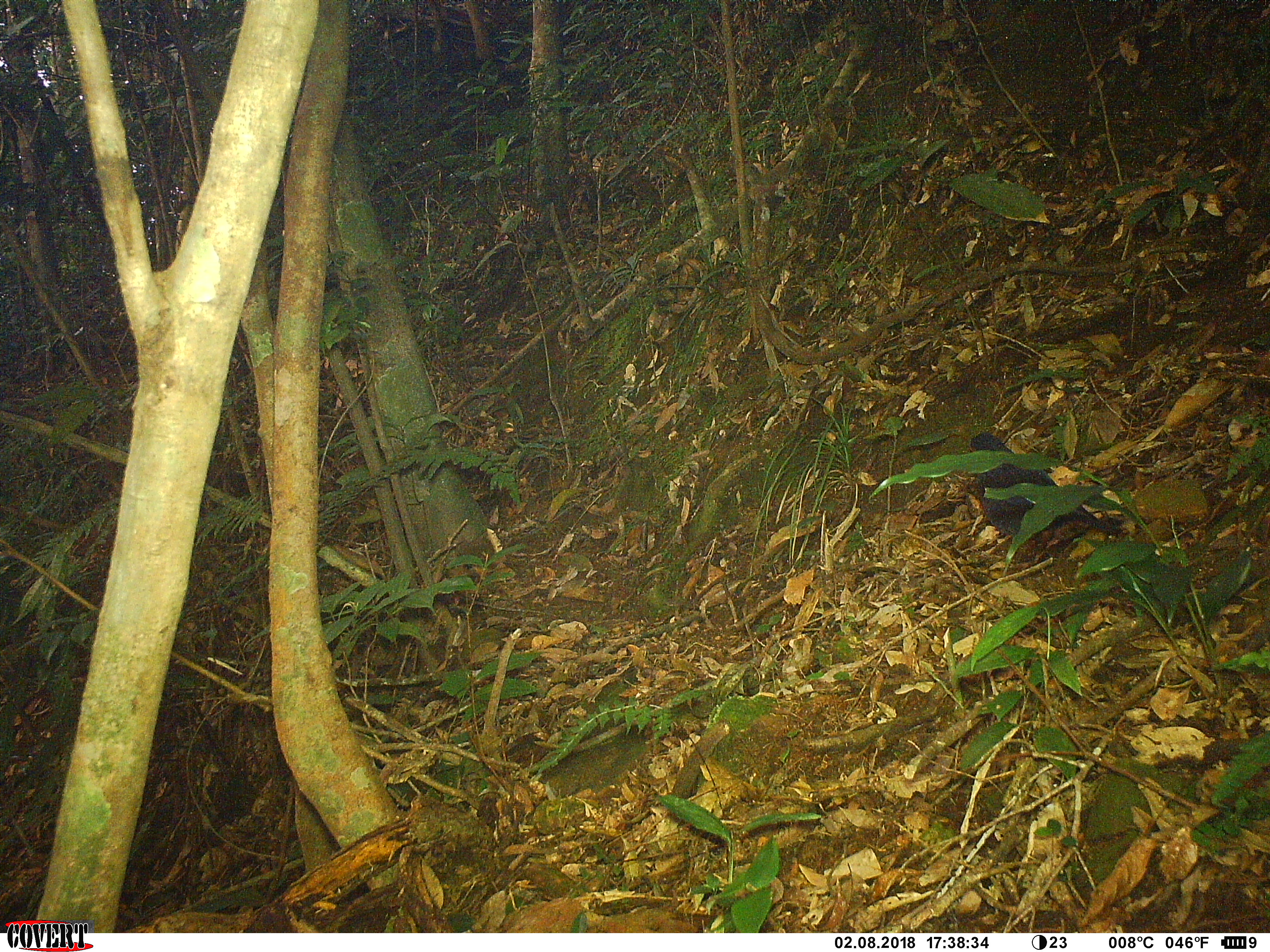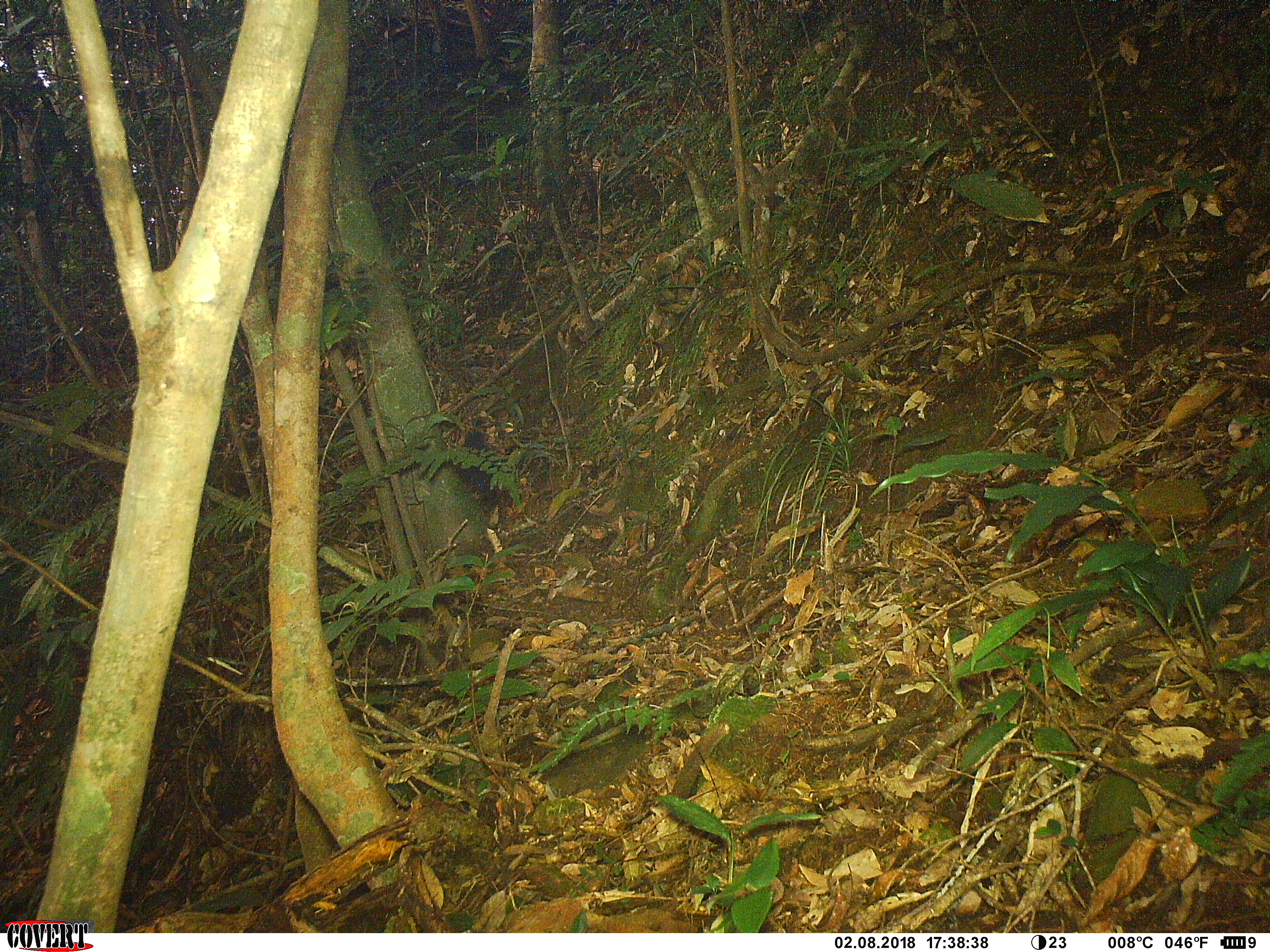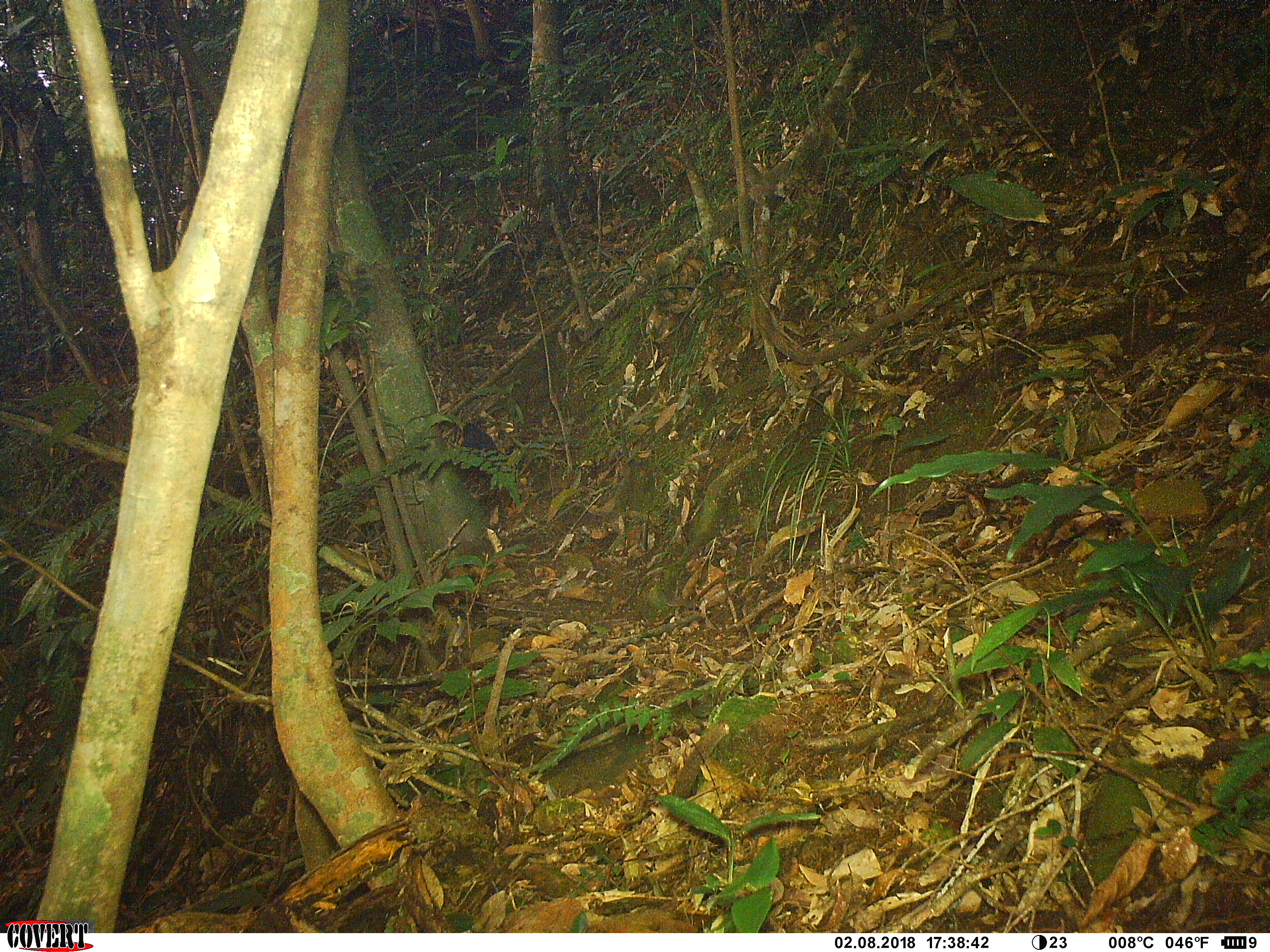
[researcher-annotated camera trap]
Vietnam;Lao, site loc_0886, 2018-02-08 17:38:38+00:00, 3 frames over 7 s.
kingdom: Animalia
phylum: Chordata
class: Aves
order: Passeriformes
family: Muscicapidae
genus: Myophonus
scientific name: Myophonus caeruleus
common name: blue whistling thrush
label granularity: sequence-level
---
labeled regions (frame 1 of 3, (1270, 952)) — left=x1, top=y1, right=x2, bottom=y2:
blue whistling thrush: left=965, top=428, right=1139, bottom=576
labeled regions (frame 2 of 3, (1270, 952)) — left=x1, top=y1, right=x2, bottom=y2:
blue whistling thrush: left=456, top=426, right=508, bottom=509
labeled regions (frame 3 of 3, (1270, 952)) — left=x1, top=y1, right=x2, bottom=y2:
blue whistling thrush: left=457, top=421, right=507, bottom=482